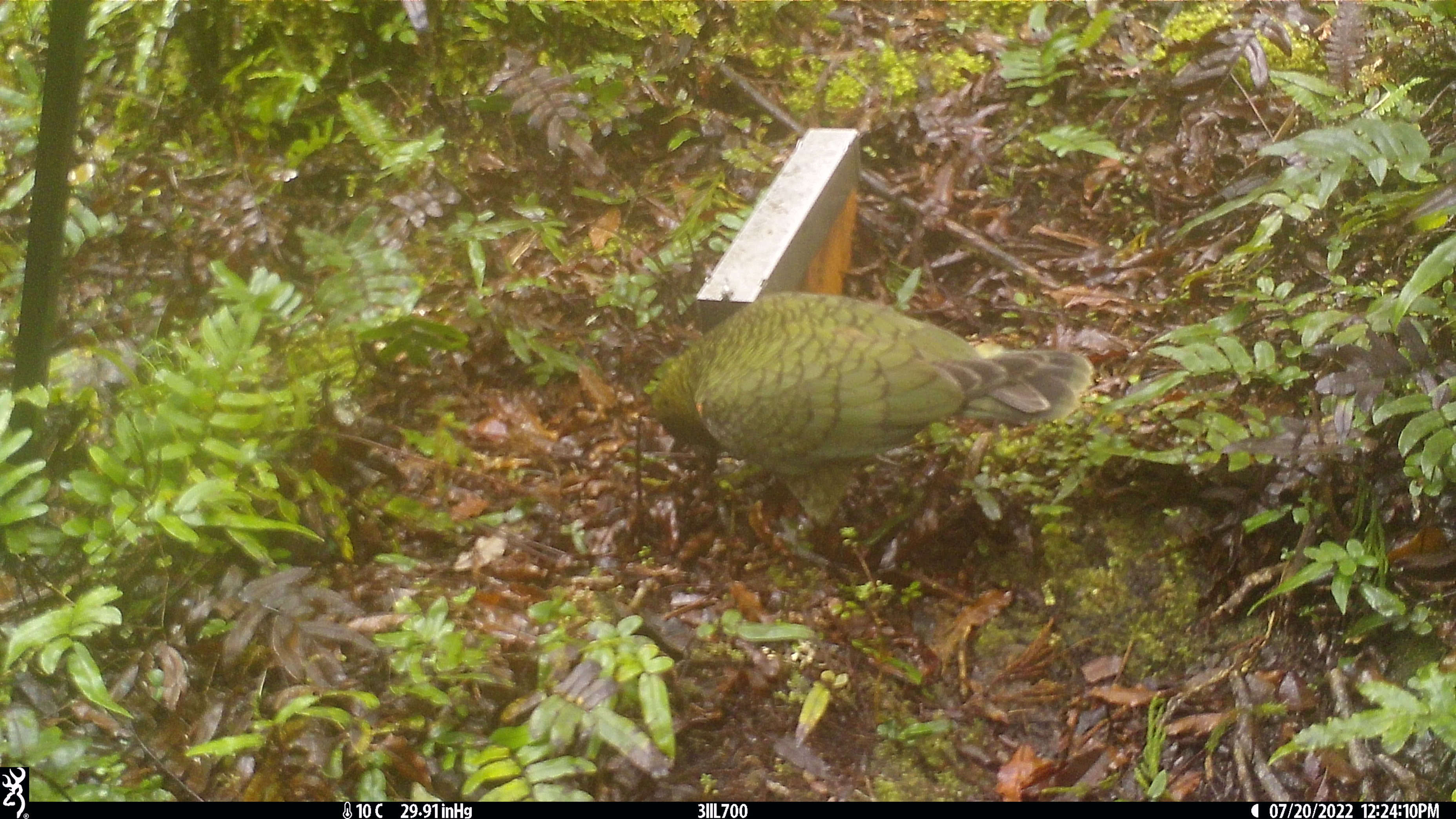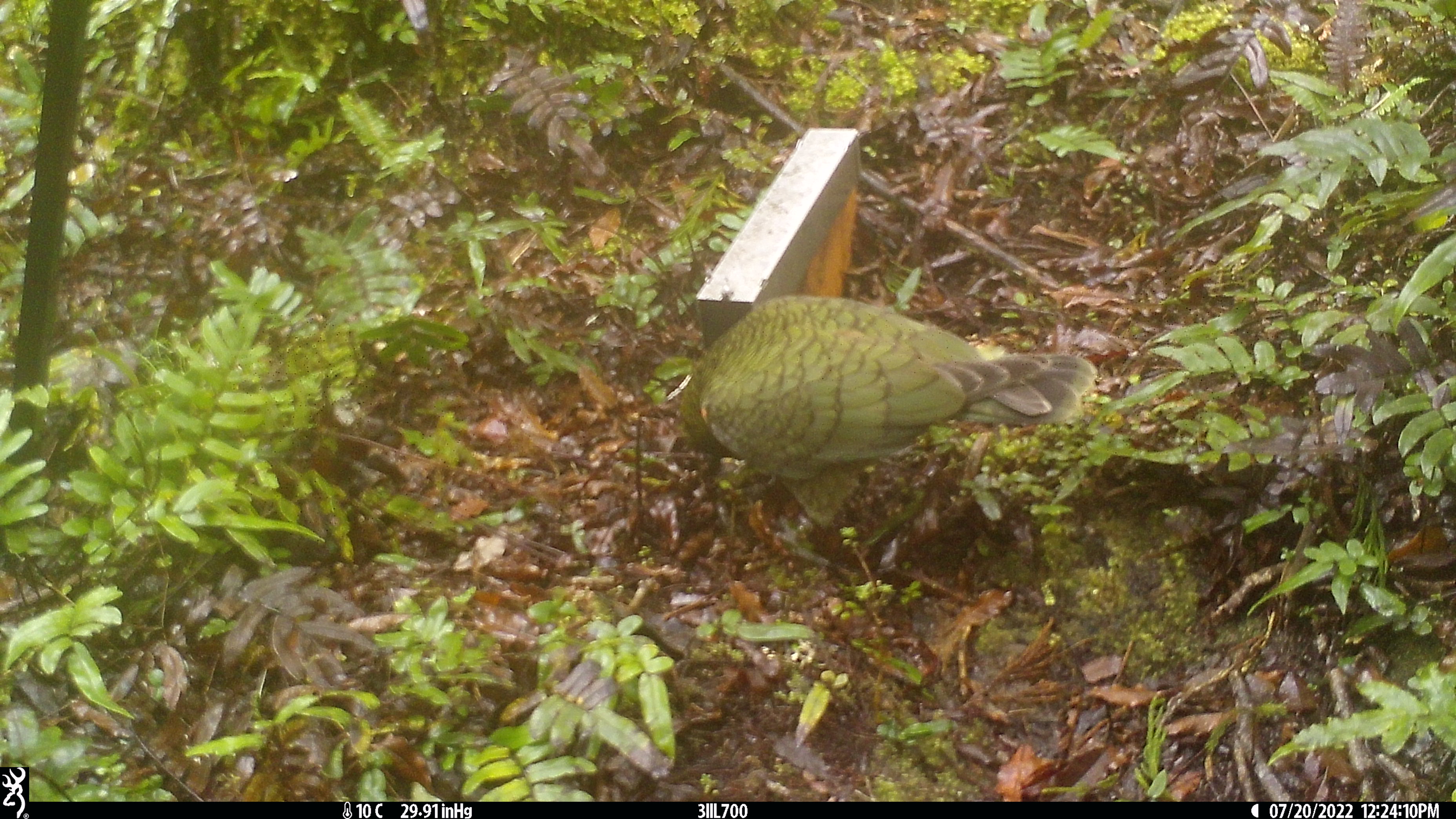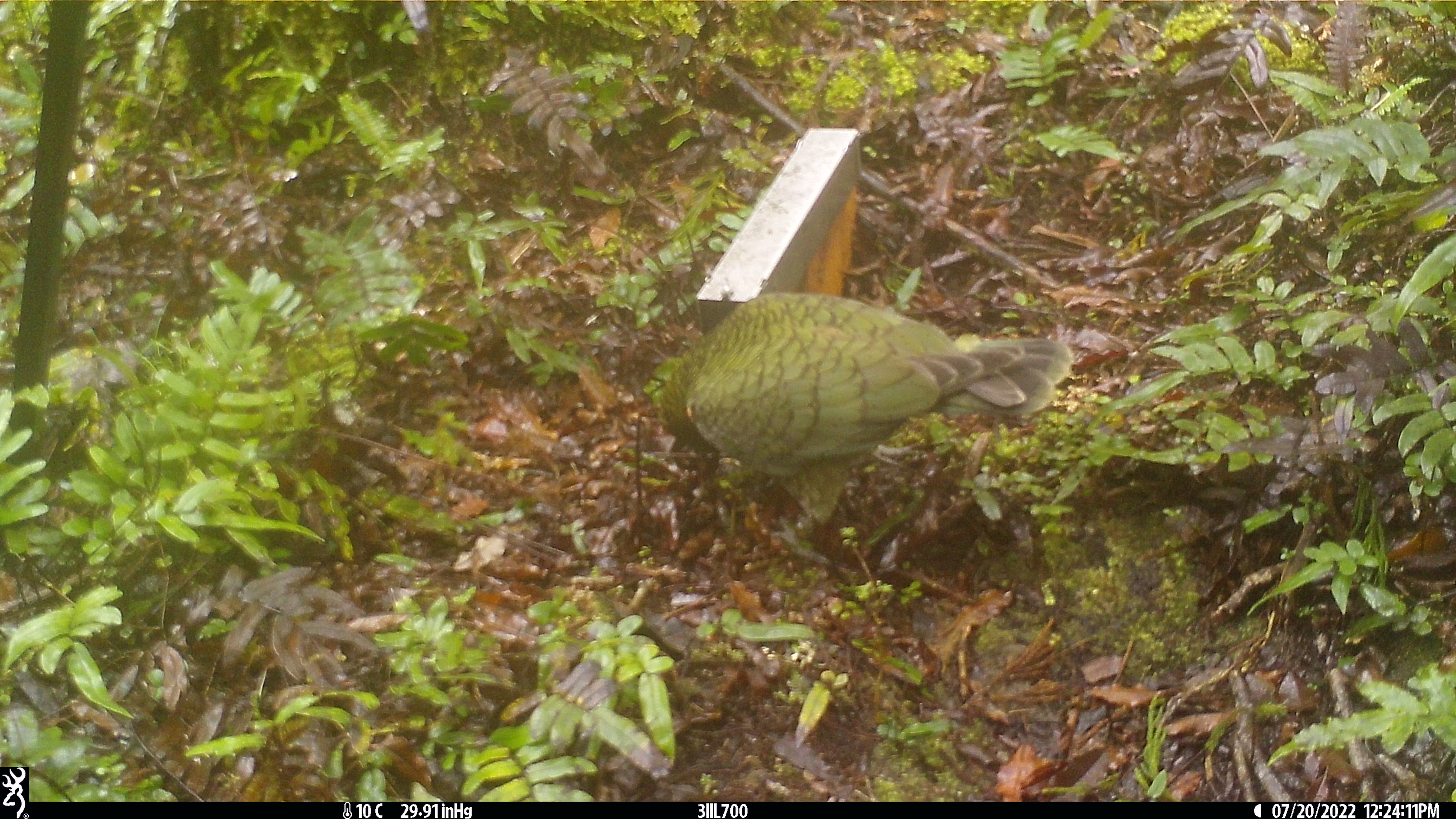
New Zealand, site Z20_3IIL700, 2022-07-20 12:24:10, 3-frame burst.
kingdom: Animalia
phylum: Chordata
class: Aves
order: Psittaciformes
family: Strigopidae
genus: Nestor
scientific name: Nestor notabilis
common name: kea